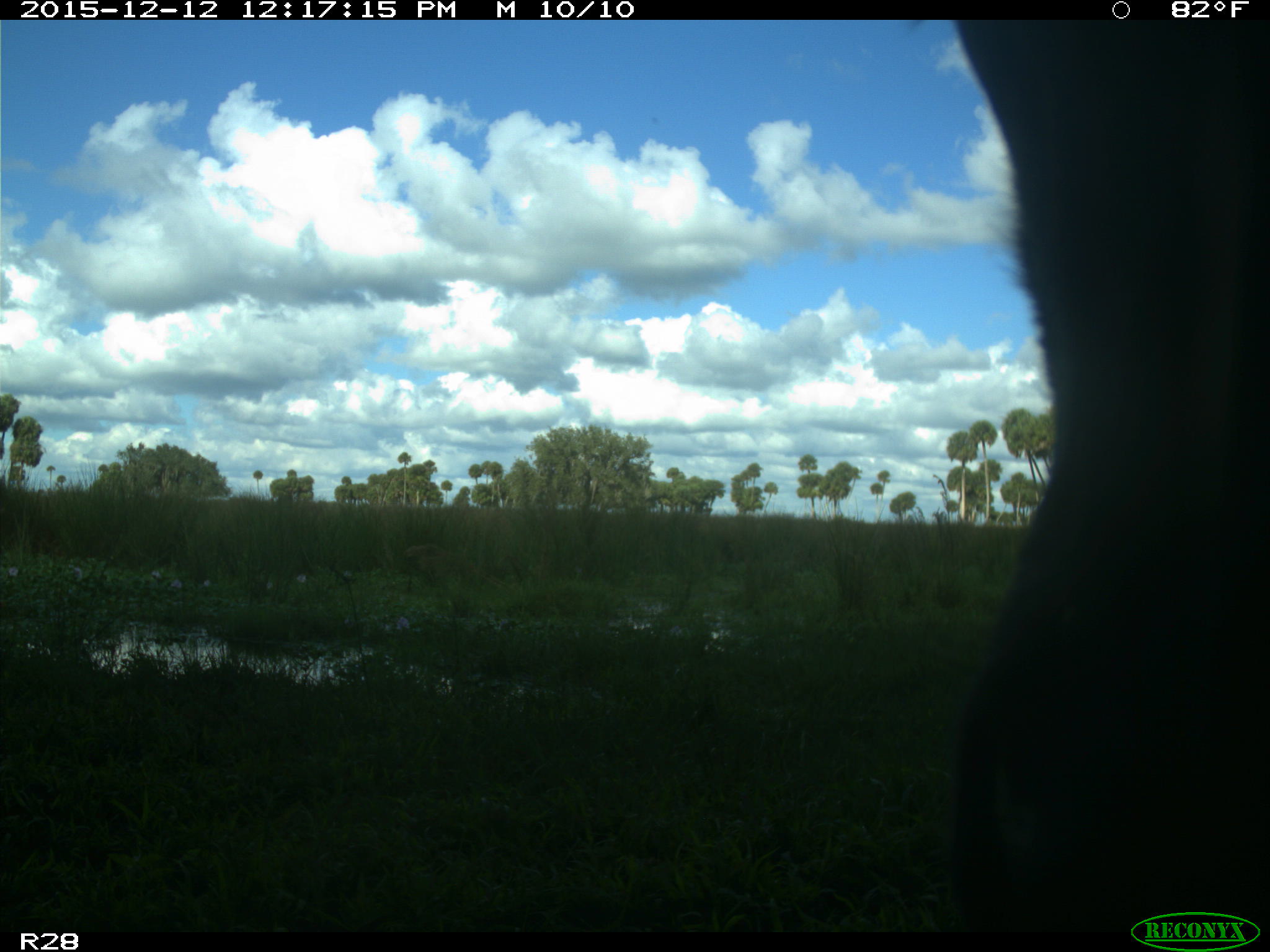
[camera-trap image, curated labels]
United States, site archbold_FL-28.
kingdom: Animalia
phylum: Chordata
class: Mammalia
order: Artiodactyla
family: Bovidae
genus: Bos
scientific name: Bos taurus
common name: domestic cow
Bos taurus (domestic cow).